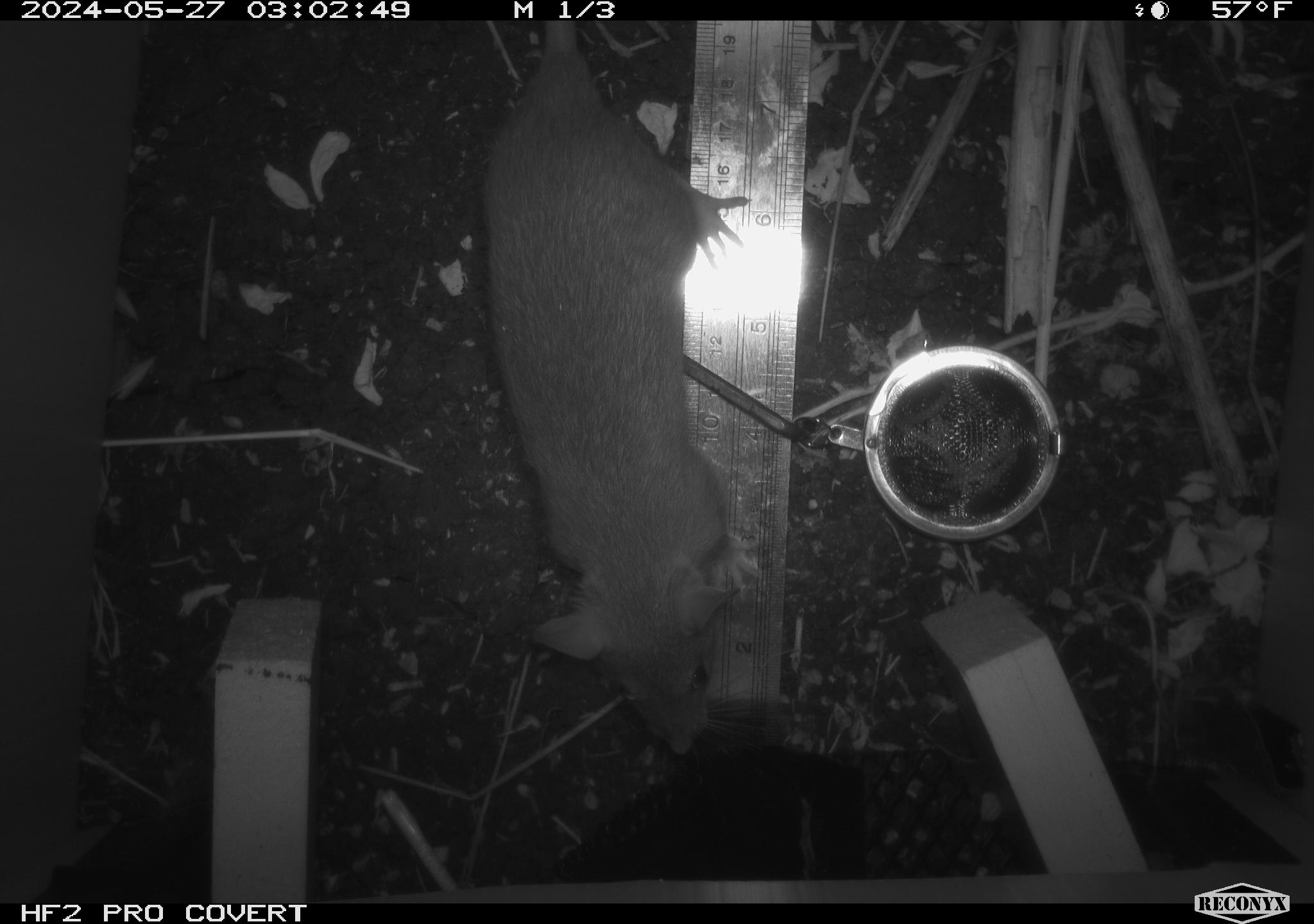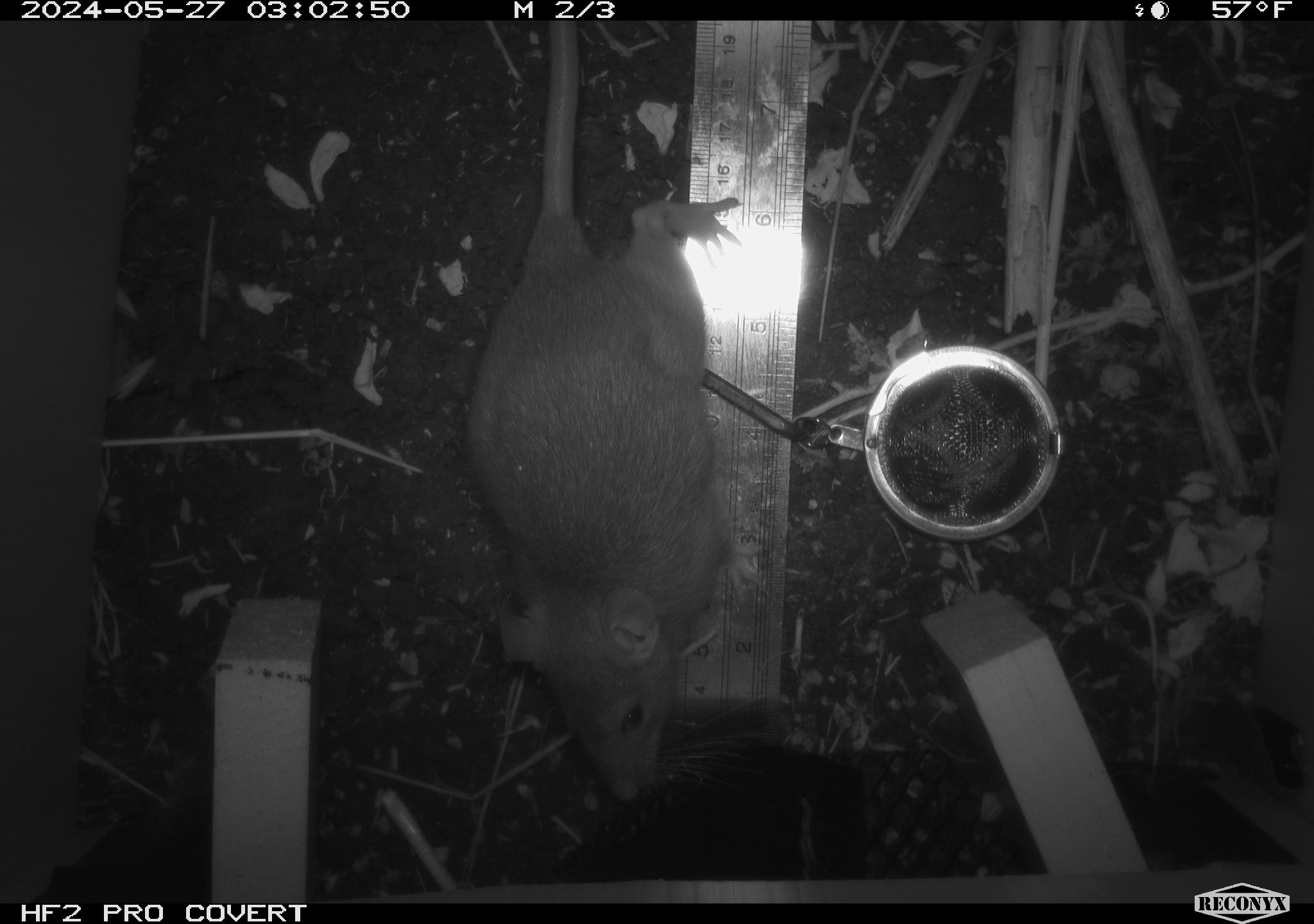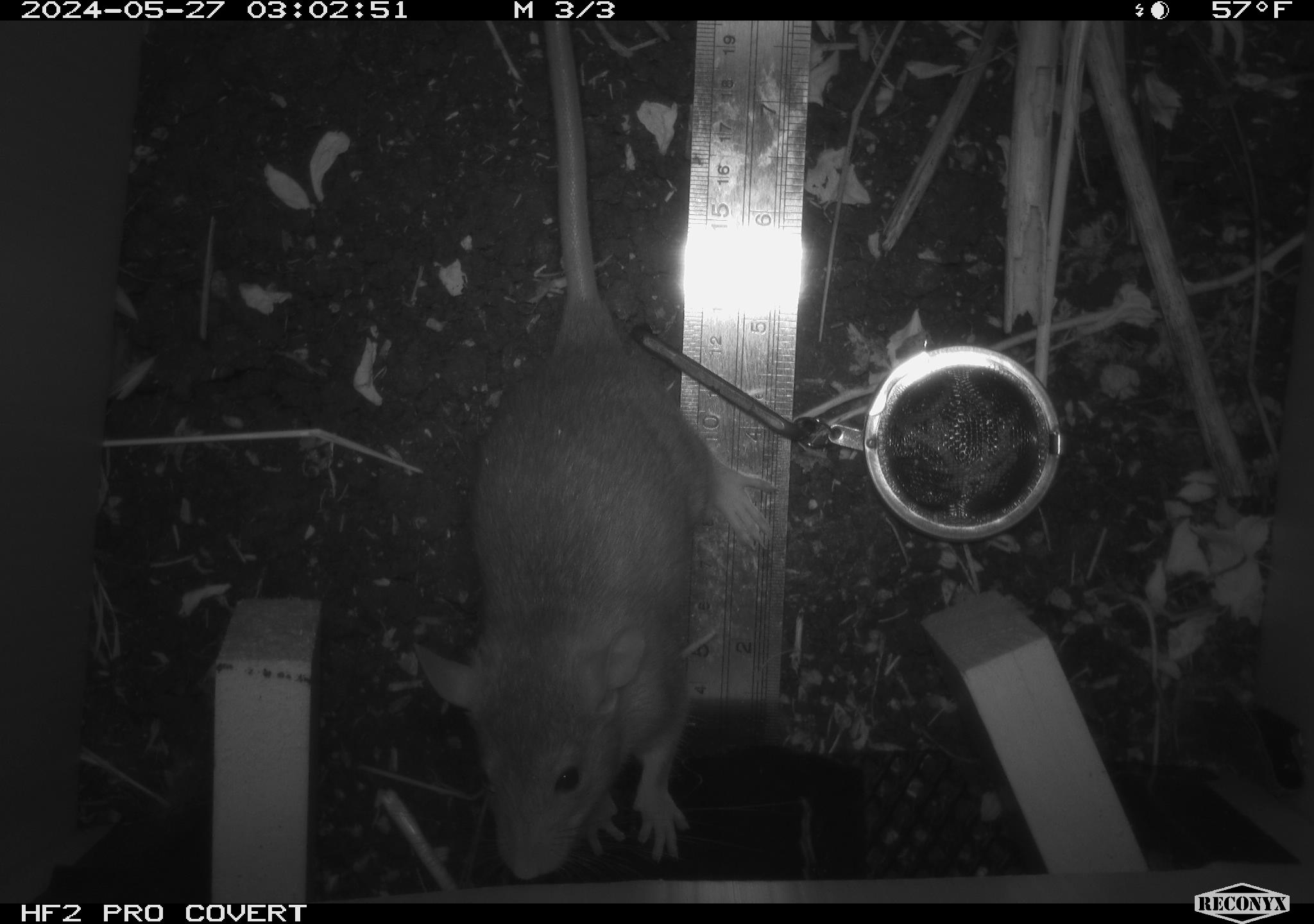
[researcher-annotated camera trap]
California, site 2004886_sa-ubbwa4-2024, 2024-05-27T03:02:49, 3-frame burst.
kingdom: Animalia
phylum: Chordata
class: Mammalia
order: Rodentia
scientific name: Rodentia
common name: woodrat or rat or mouse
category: woodrat or rat or mouse species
Woodrat or rat or mouse species (woodrat or rat or mouse) (Rodentia).